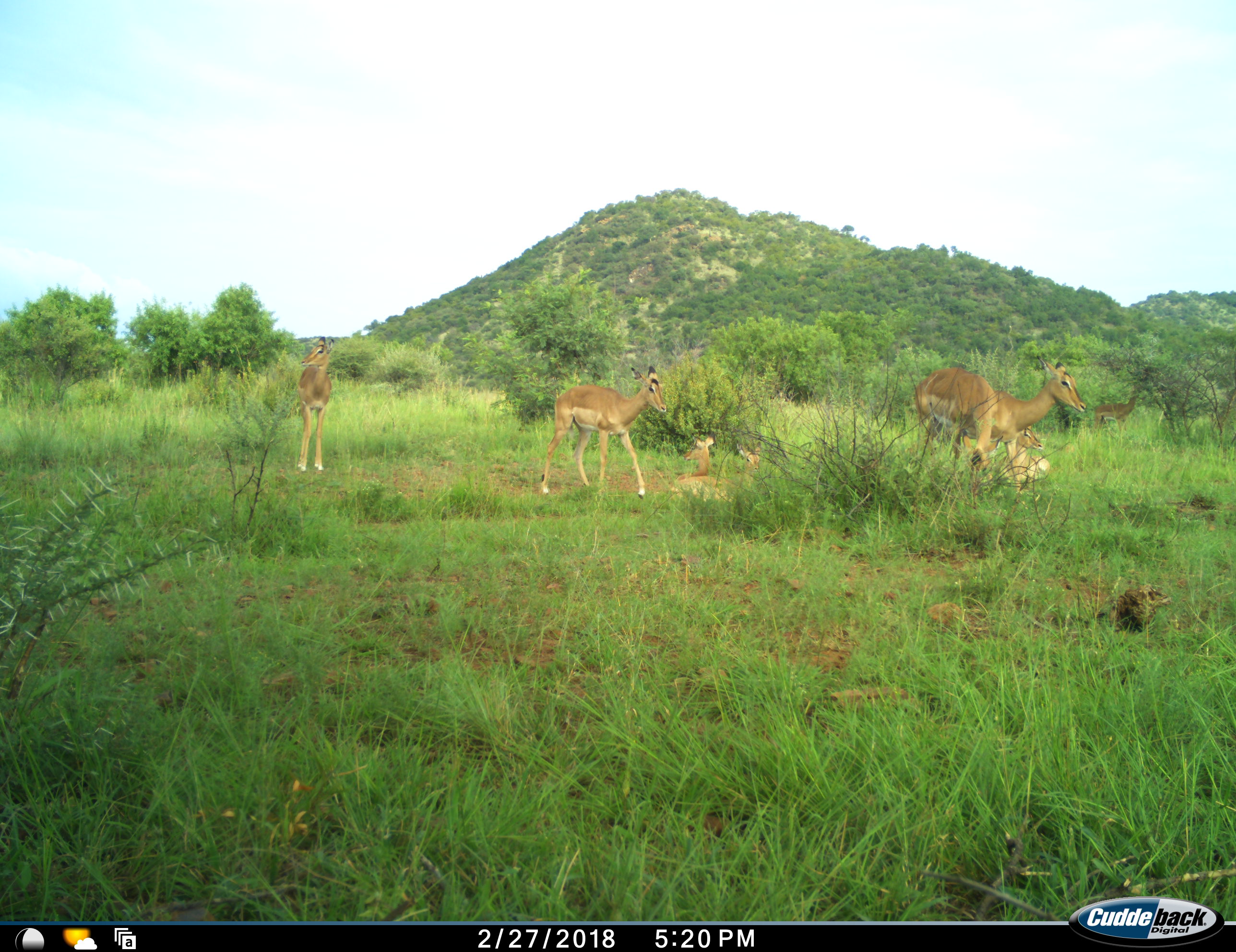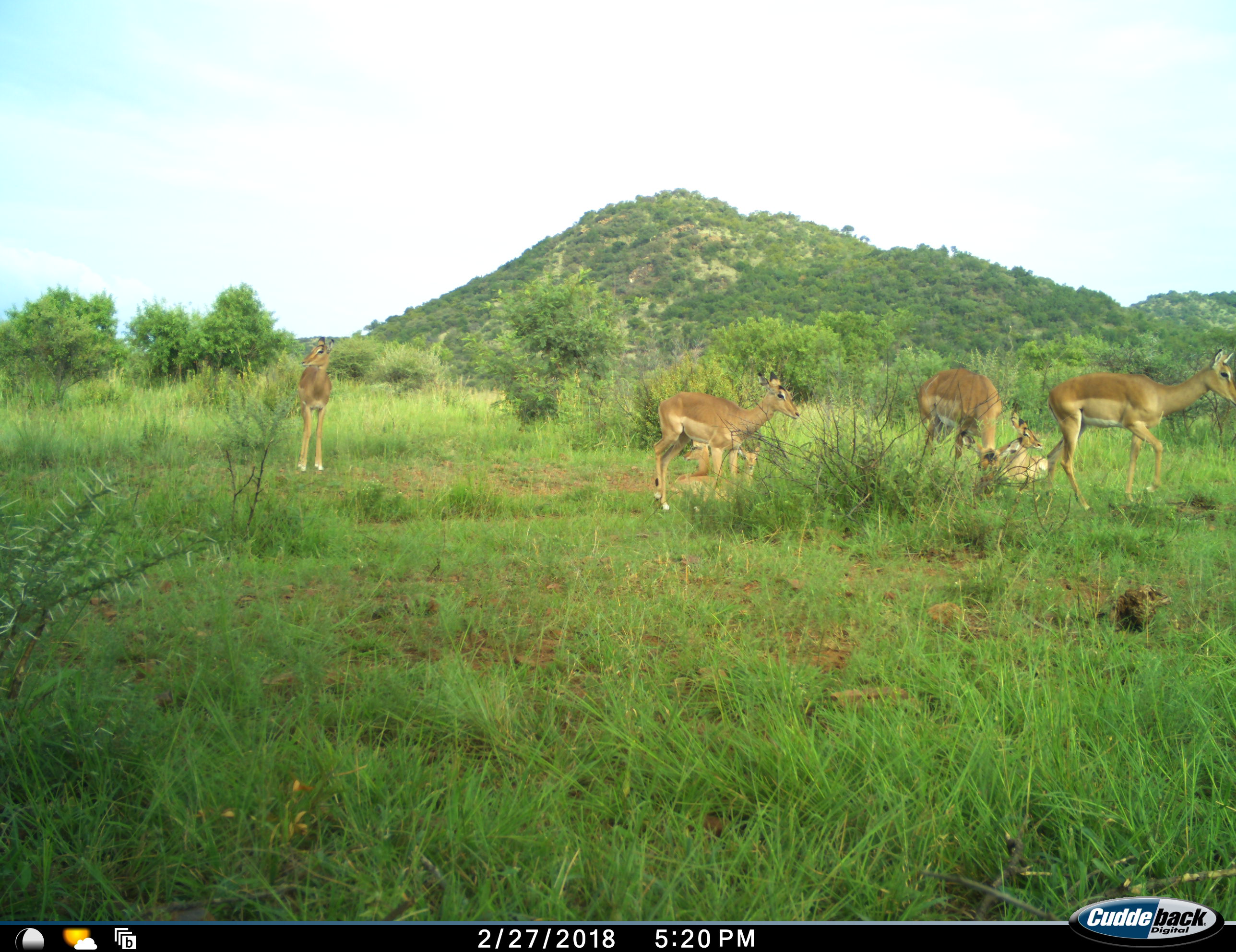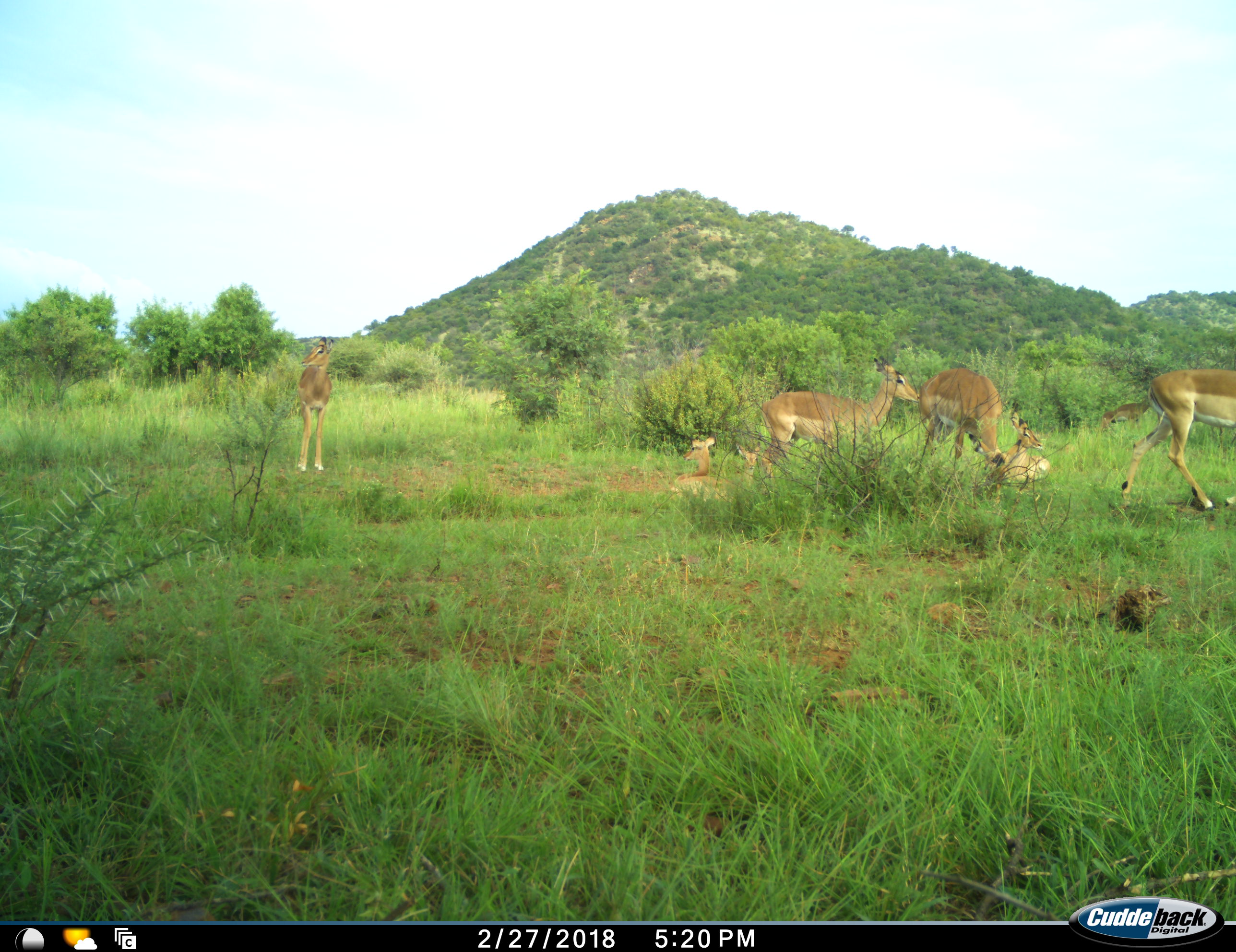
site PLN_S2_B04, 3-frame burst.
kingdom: Animalia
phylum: Chordata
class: Mammalia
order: Artiodactyla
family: Bovidae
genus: Aepyceros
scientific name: Aepyceros melampus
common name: impala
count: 7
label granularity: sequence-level